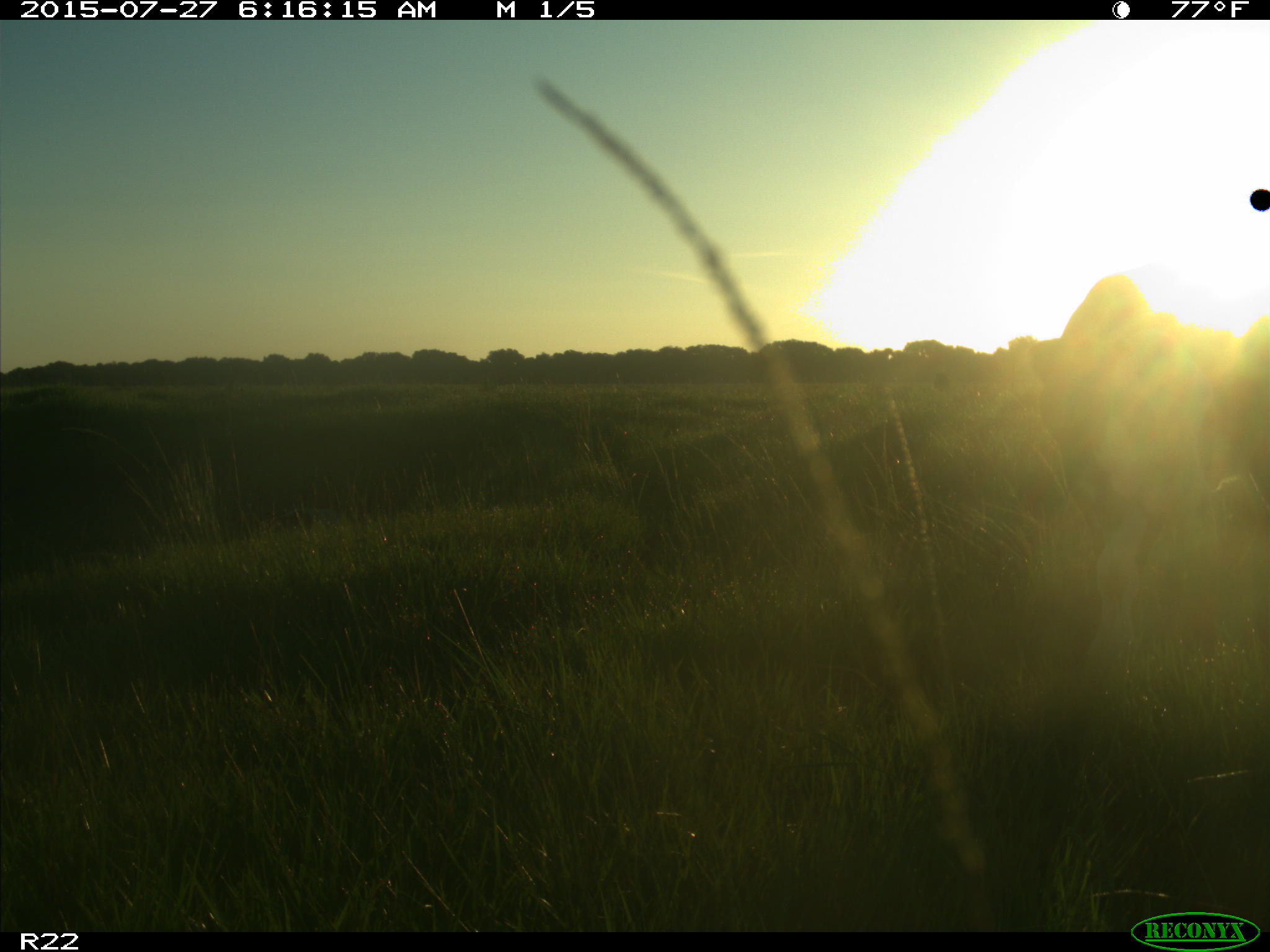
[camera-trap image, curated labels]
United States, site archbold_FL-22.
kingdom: Animalia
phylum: Chordata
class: Mammalia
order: Artiodactyla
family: Bovidae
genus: Bos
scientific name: Bos taurus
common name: domestic cow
Bos taurus (domestic cow).